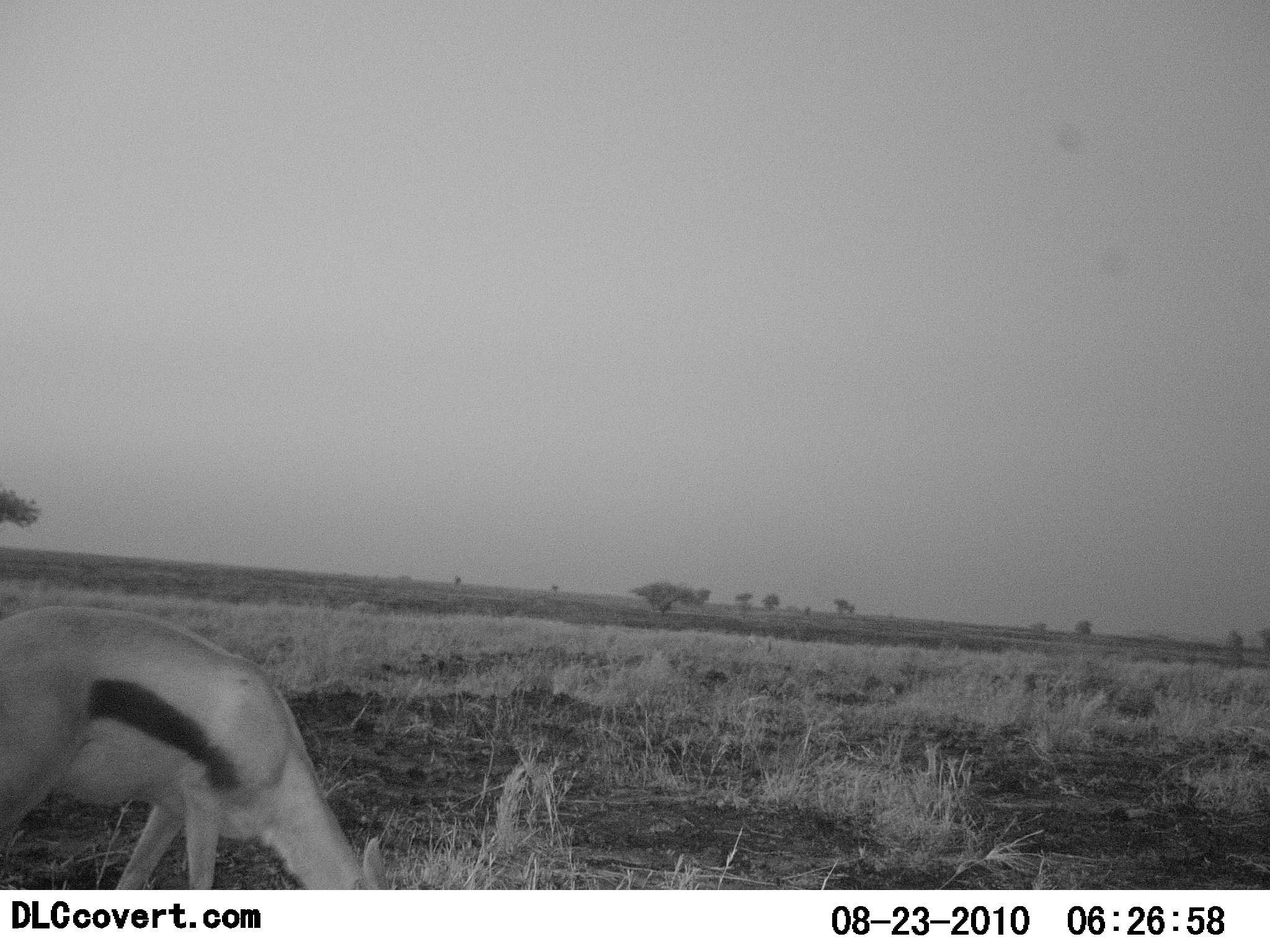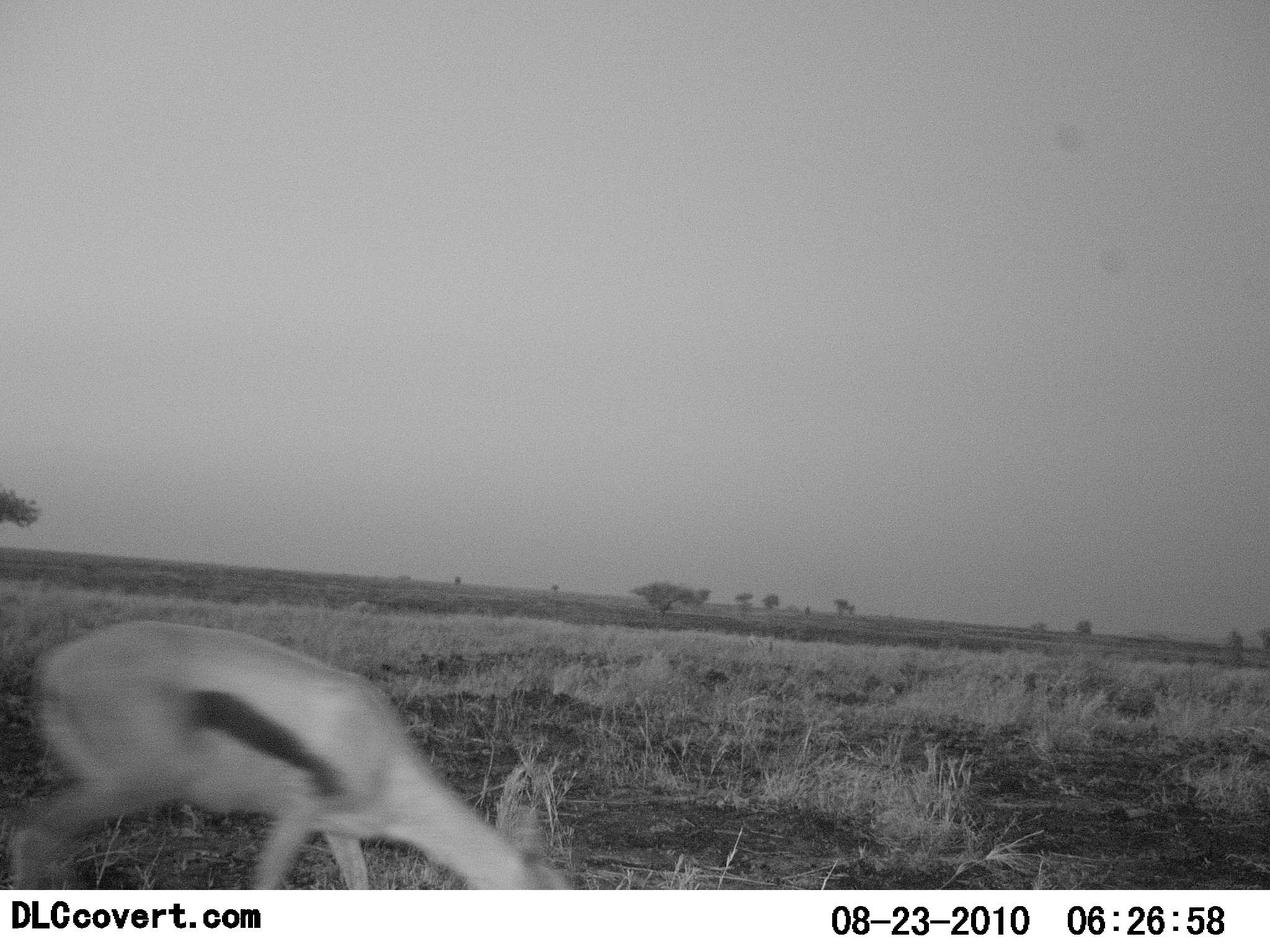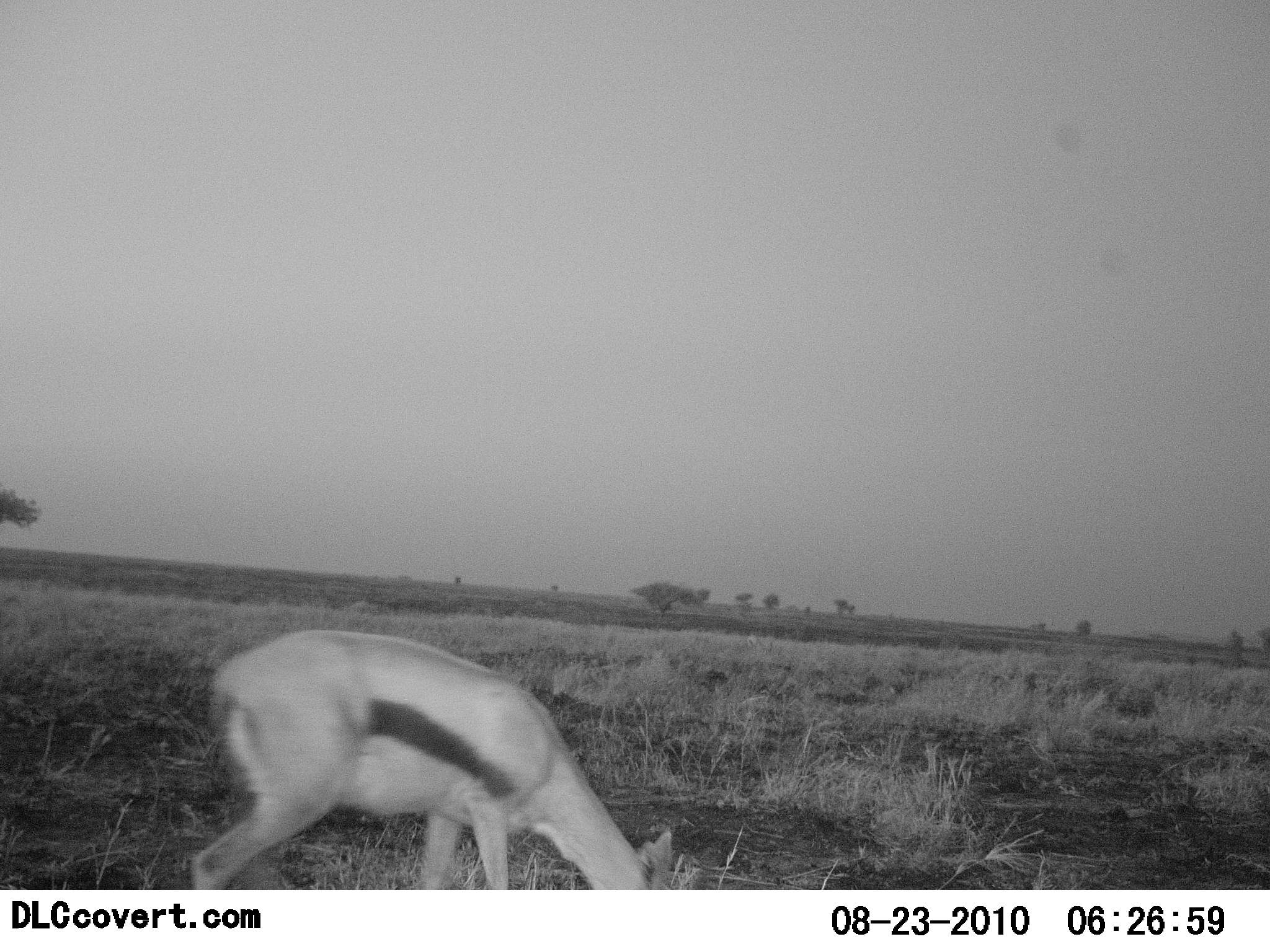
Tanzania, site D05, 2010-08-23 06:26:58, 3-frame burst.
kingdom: Animalia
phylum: Chordata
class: Mammalia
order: Artiodactyla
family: Bovidae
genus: Eudorcas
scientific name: Eudorcas thomsonii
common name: thomson's gazelle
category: gazellethomsons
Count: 1.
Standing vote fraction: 7%.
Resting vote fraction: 0%.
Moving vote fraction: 47%.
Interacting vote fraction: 0%.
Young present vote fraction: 0%.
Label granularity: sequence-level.